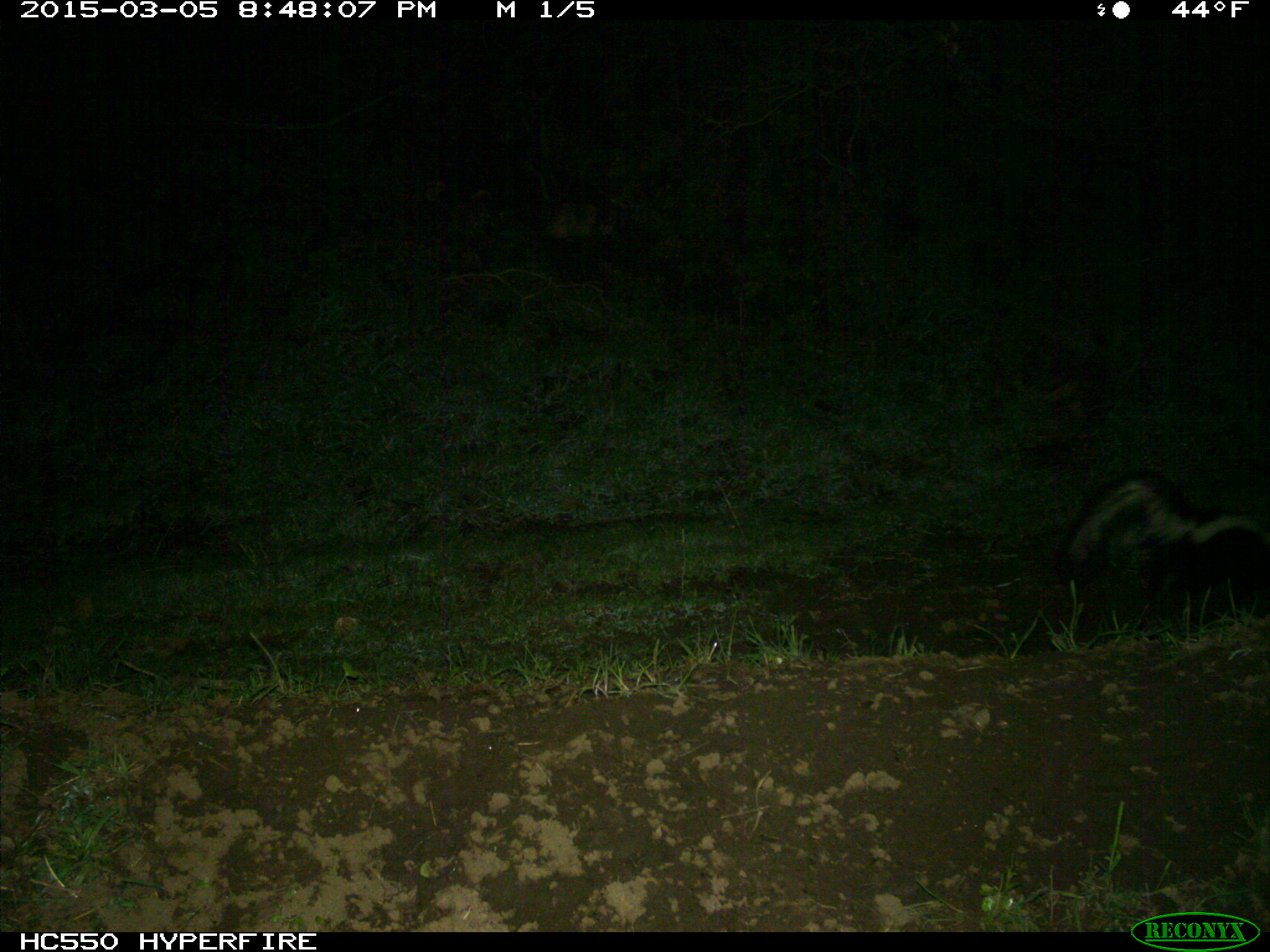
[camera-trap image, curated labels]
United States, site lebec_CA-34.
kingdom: Animalia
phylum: Chordata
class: Mammalia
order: Carnivora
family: Mephitidae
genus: Mephitis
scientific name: Mephitis mephitis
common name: striped skunk